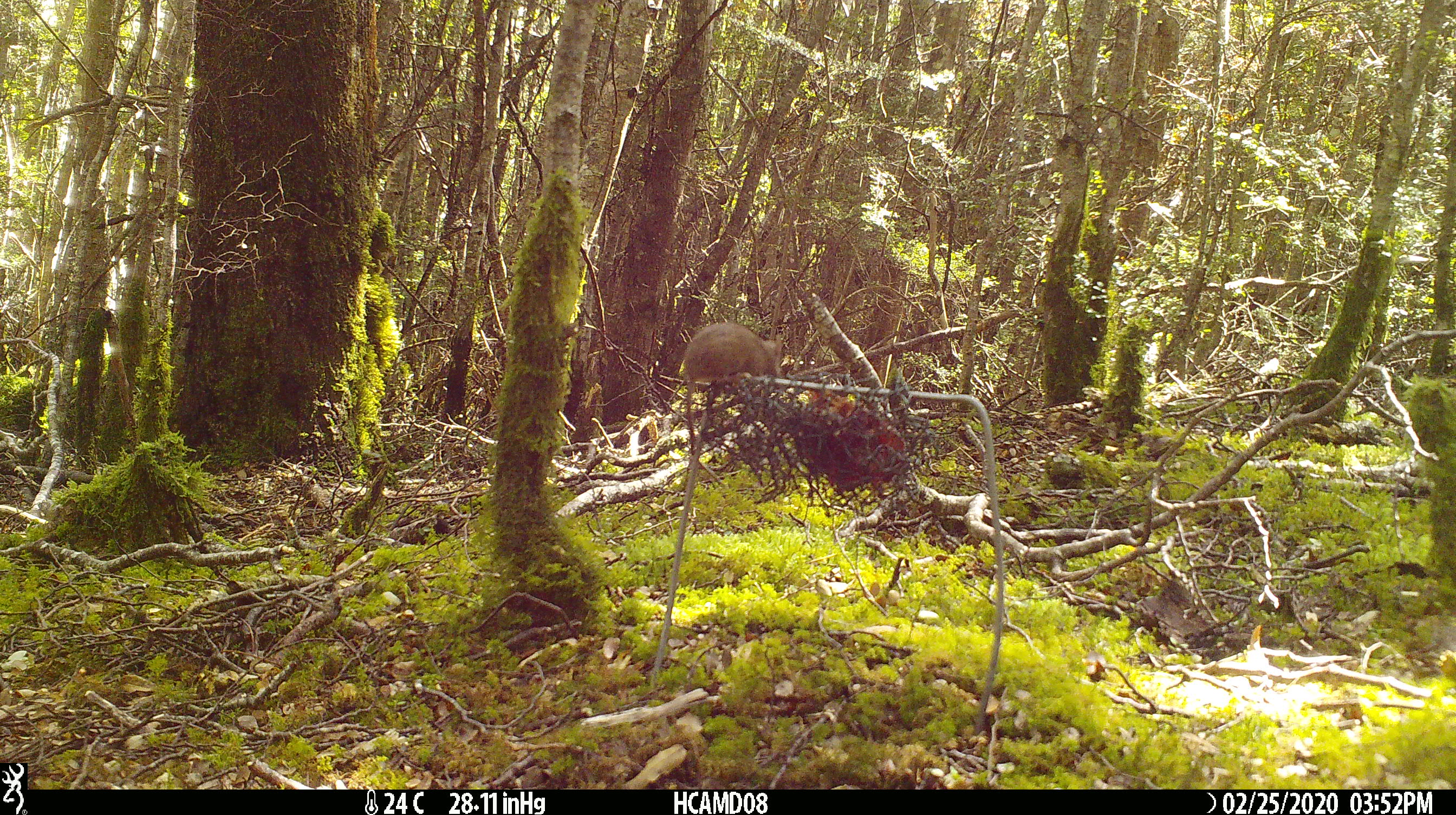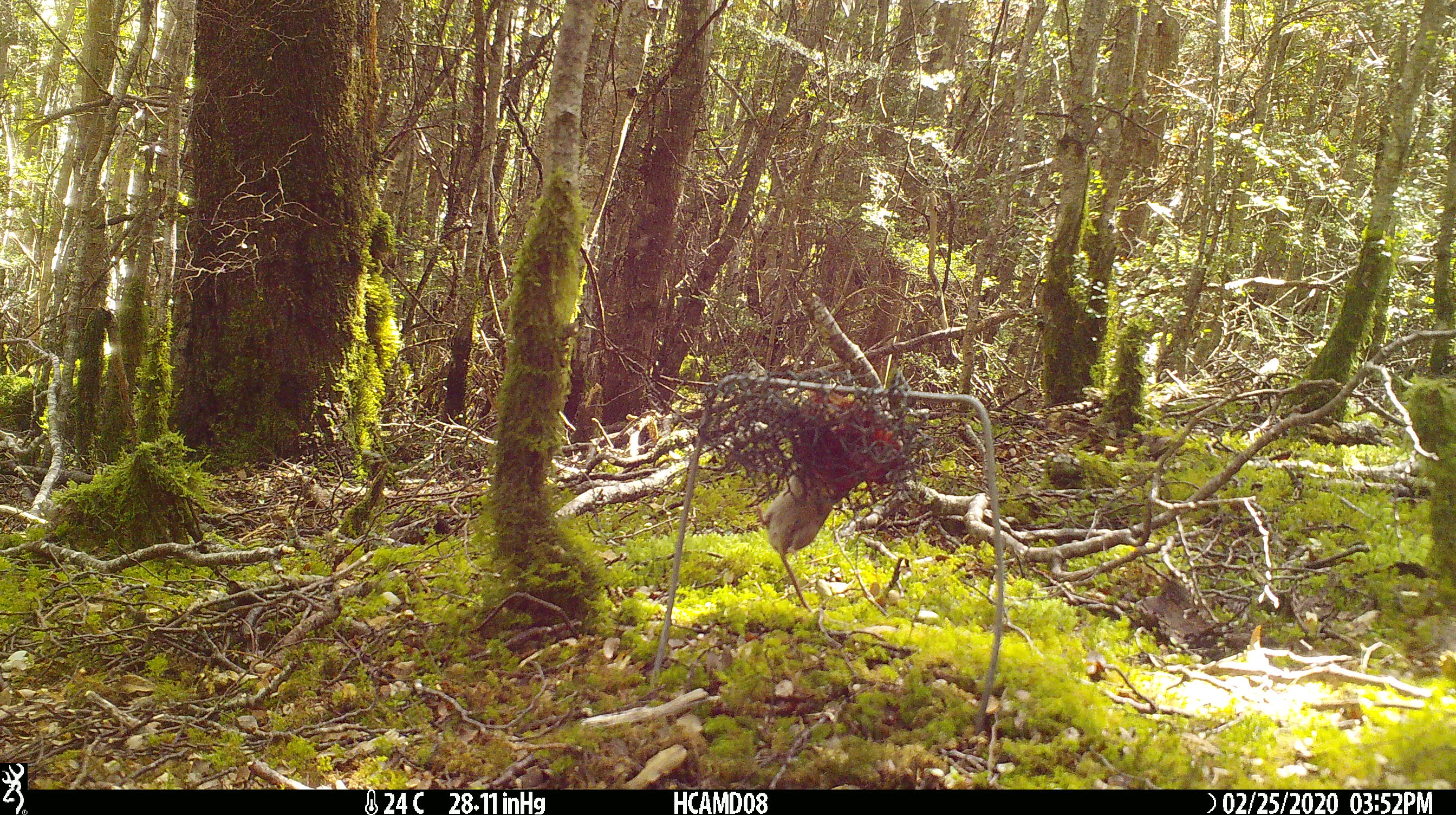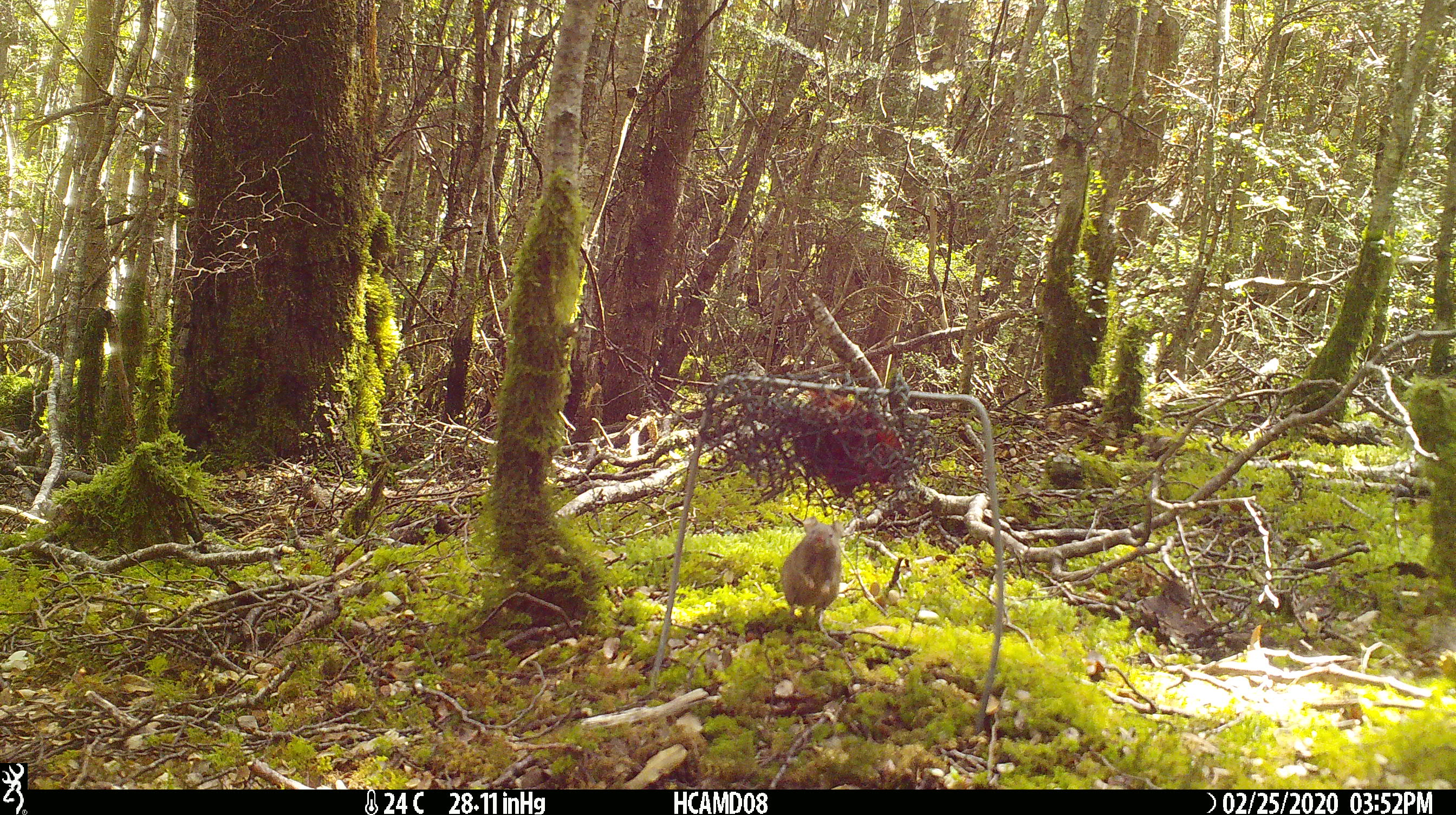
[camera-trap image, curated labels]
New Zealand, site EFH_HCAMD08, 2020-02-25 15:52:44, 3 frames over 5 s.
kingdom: Animalia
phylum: Chordata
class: Mammalia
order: Rodentia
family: Muridae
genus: Mus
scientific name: Mus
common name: mouse